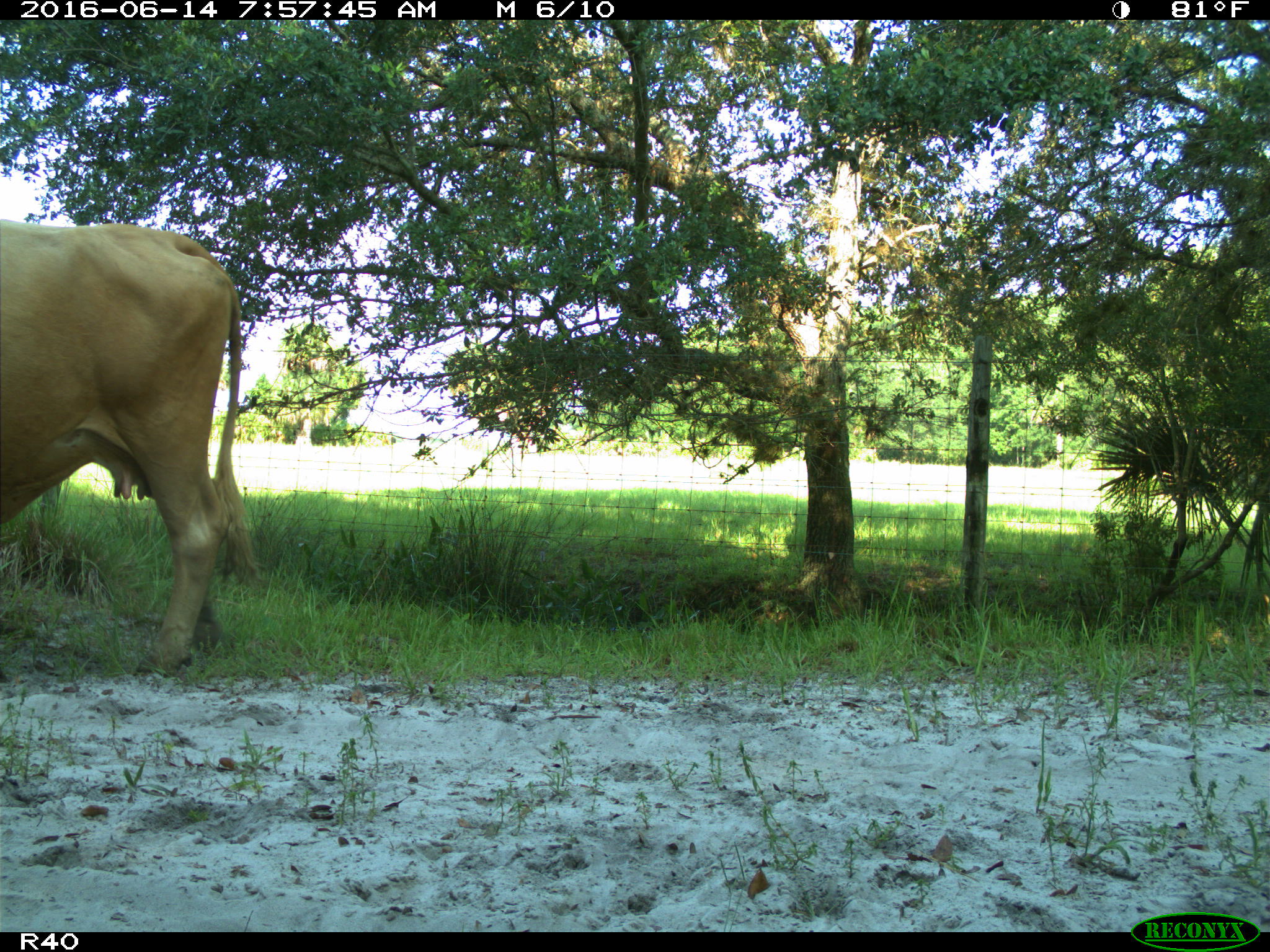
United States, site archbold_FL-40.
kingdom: Animalia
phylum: Chordata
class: Mammalia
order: Artiodactyla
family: Bovidae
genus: Bos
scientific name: Bos taurus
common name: domestic cow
Bos taurus (domestic cow).